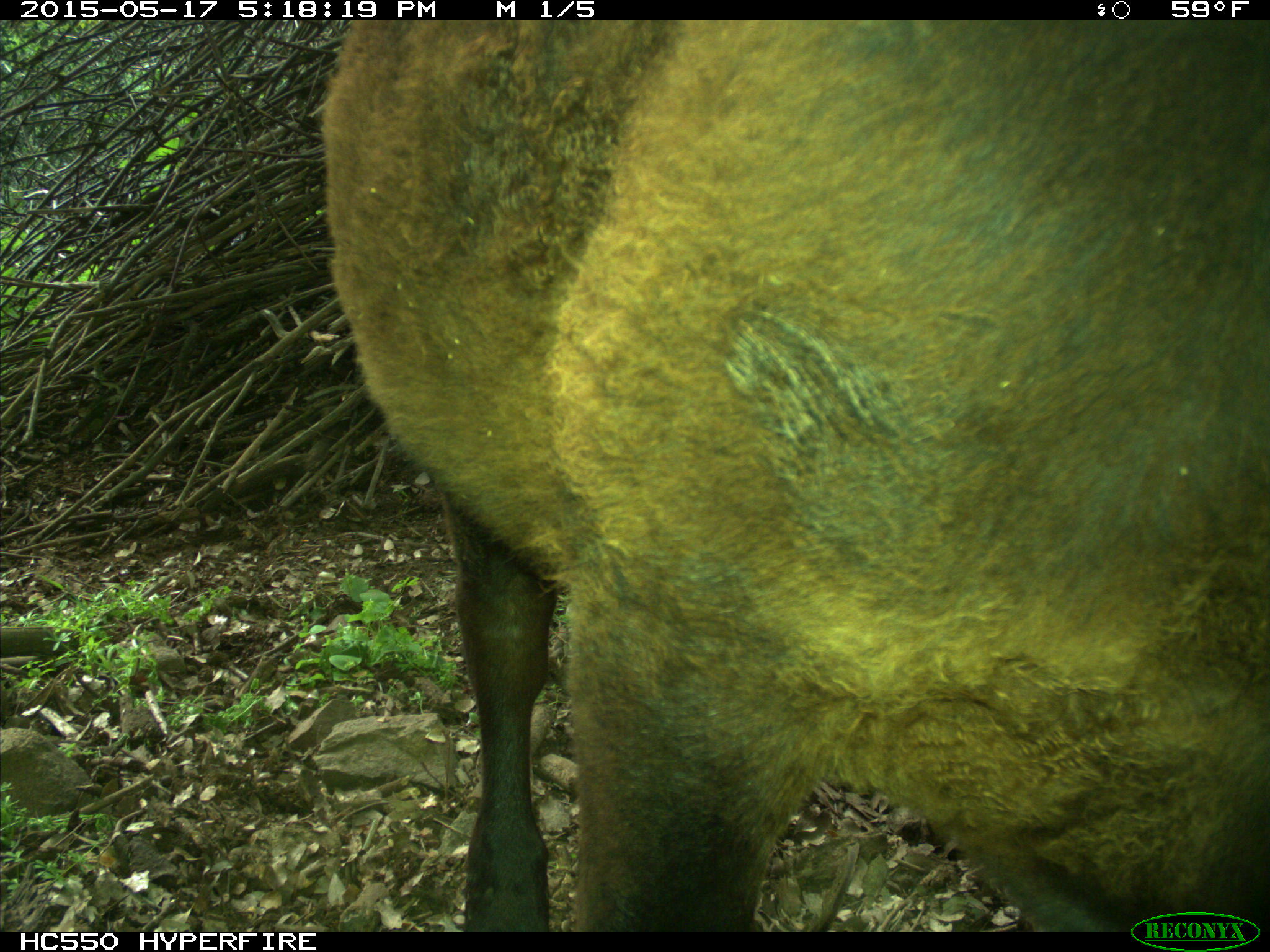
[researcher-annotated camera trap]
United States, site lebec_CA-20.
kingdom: Animalia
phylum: Chordata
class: Mammalia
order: Artiodactyla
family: Bovidae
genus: Bos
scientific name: Bos taurus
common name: domestic cow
Bos taurus (domestic cow).